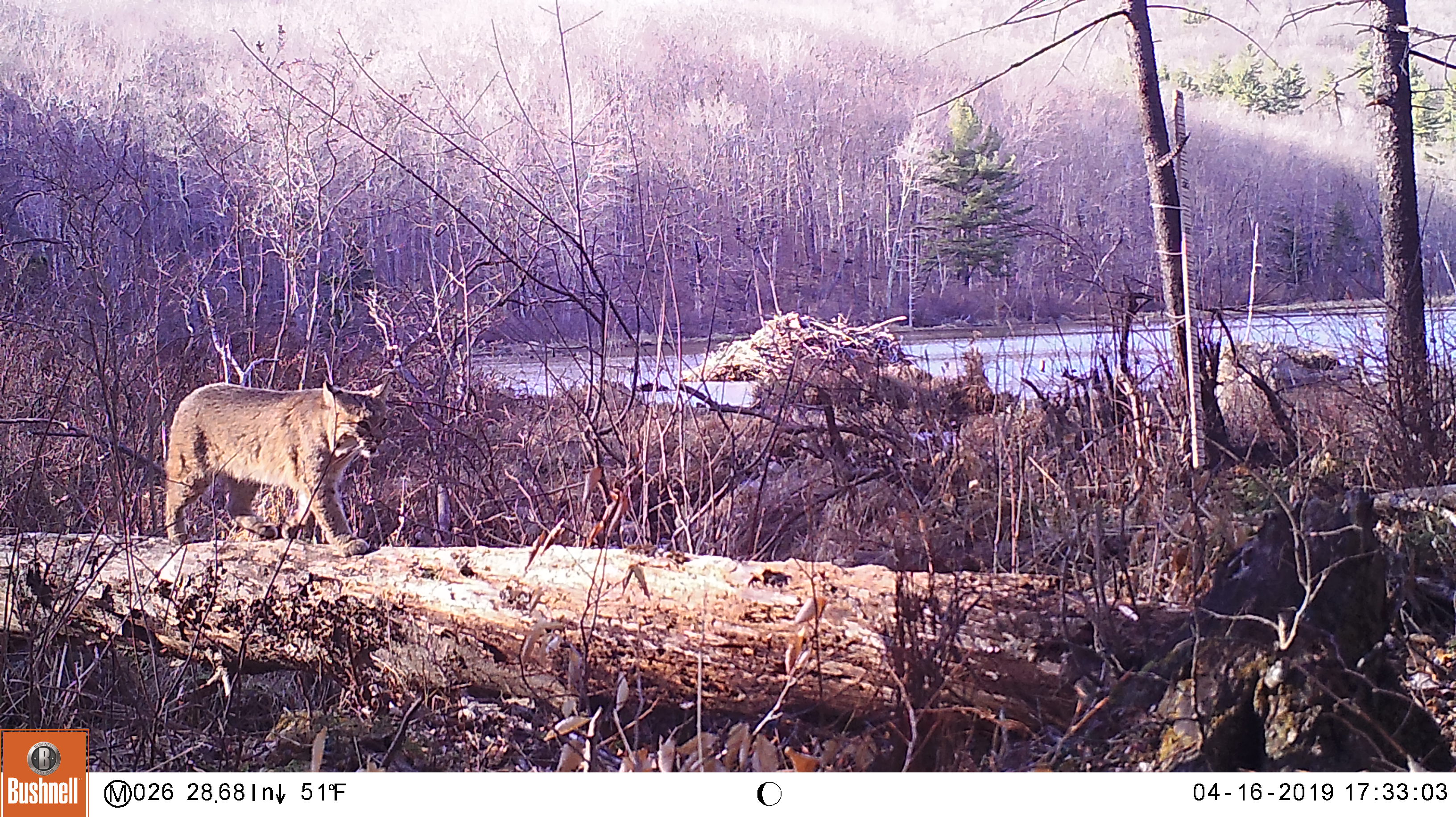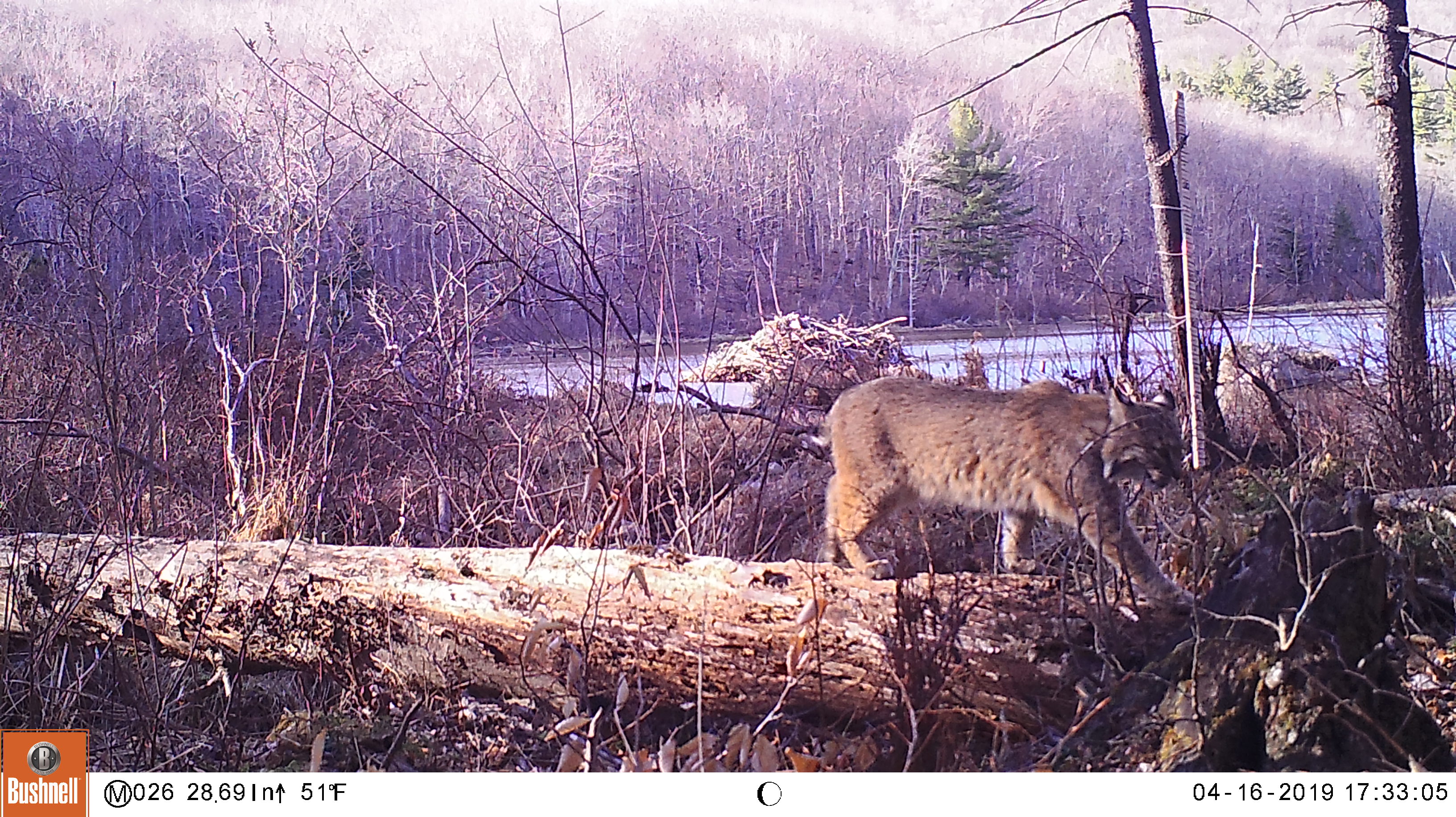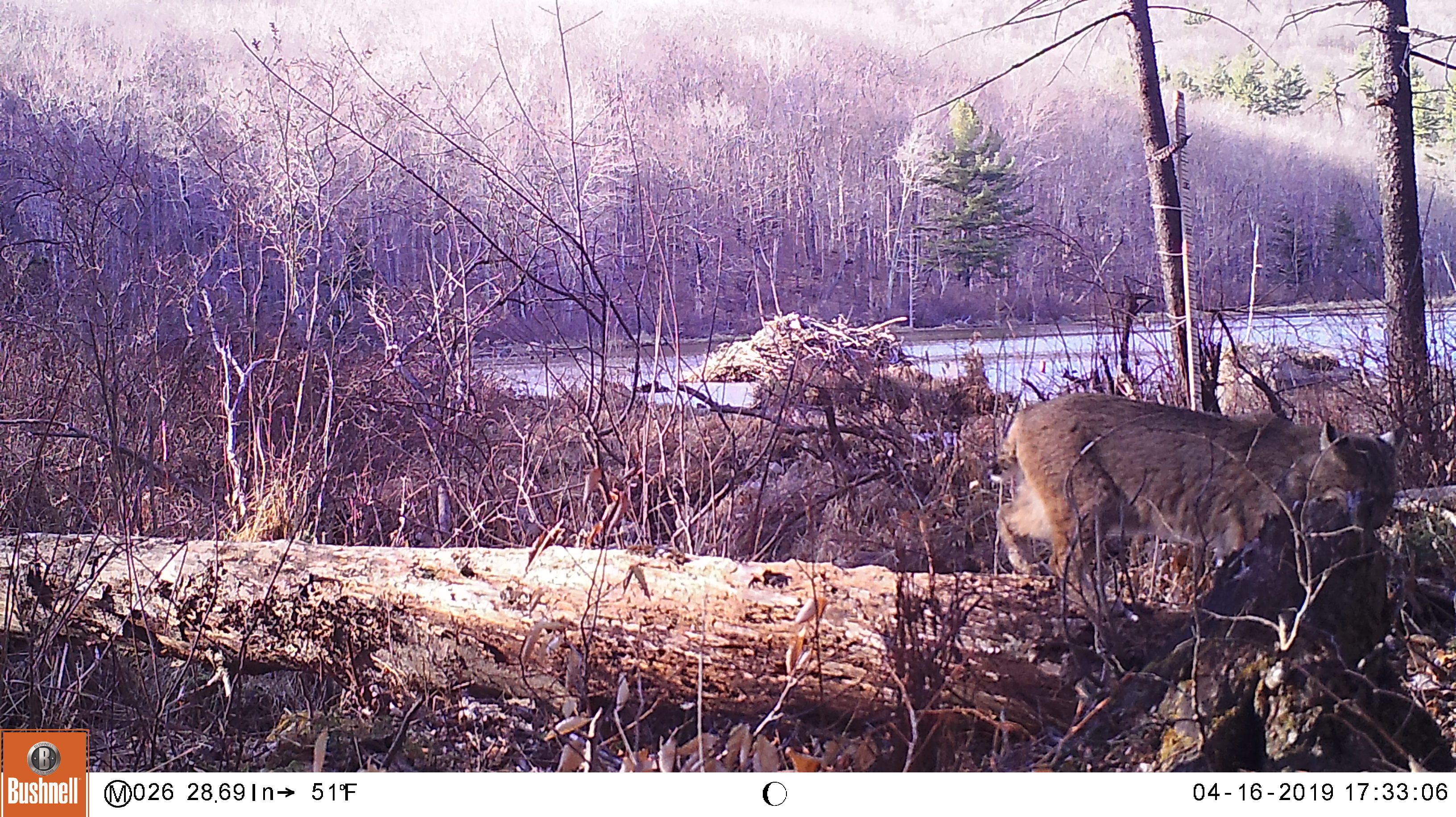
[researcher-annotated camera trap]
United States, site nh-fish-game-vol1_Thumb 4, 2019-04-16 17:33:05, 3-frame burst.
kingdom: Animalia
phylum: Chordata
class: Mammalia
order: Carnivora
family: Felidae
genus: Lynx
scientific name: Lynx rufus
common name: bobcat